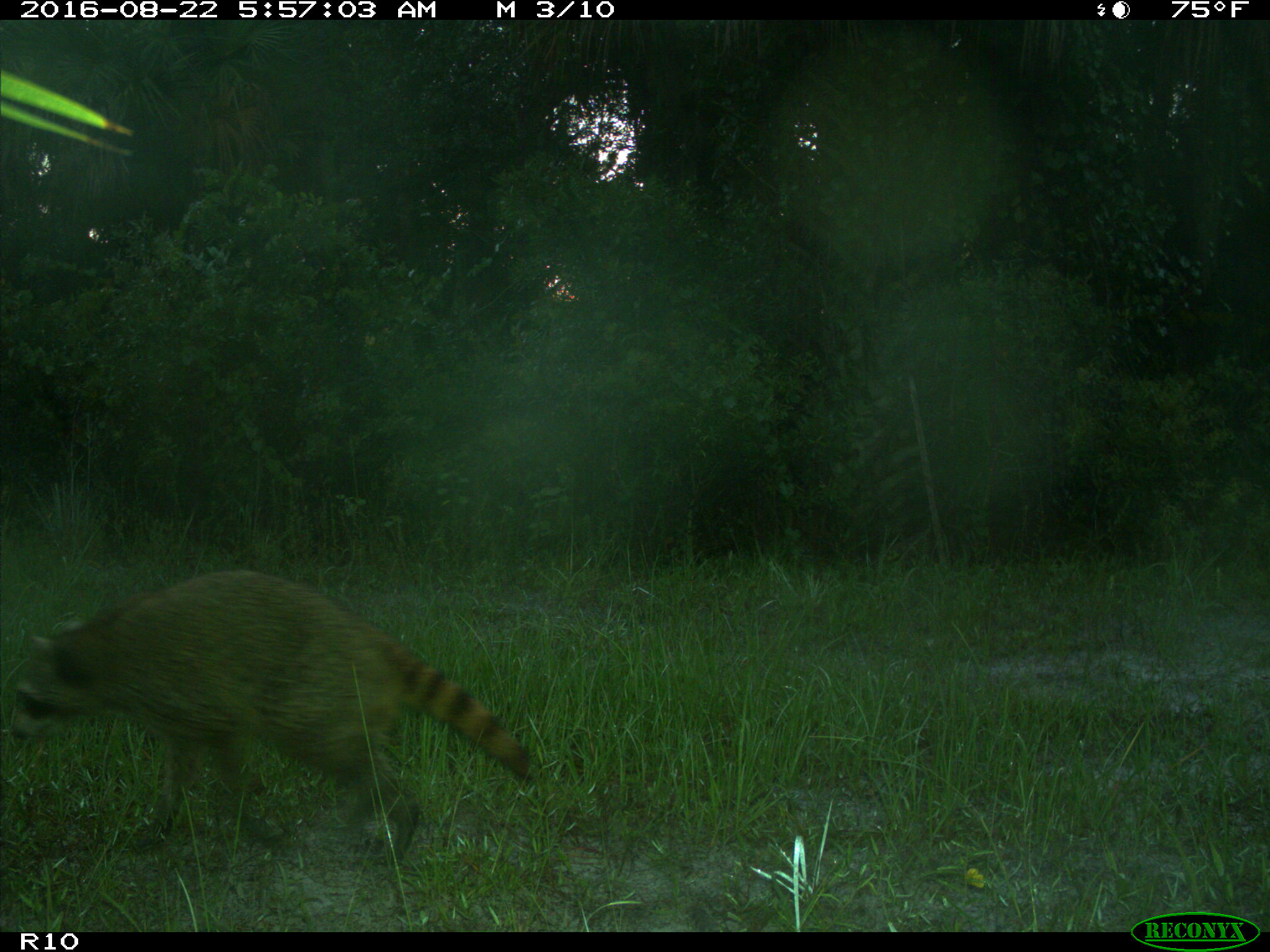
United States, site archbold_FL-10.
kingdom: Animalia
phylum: Chordata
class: Mammalia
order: Carnivora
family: Procyonidae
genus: Procyon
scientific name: Procyon lotor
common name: common raccoon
Procyon lotor (common raccoon).